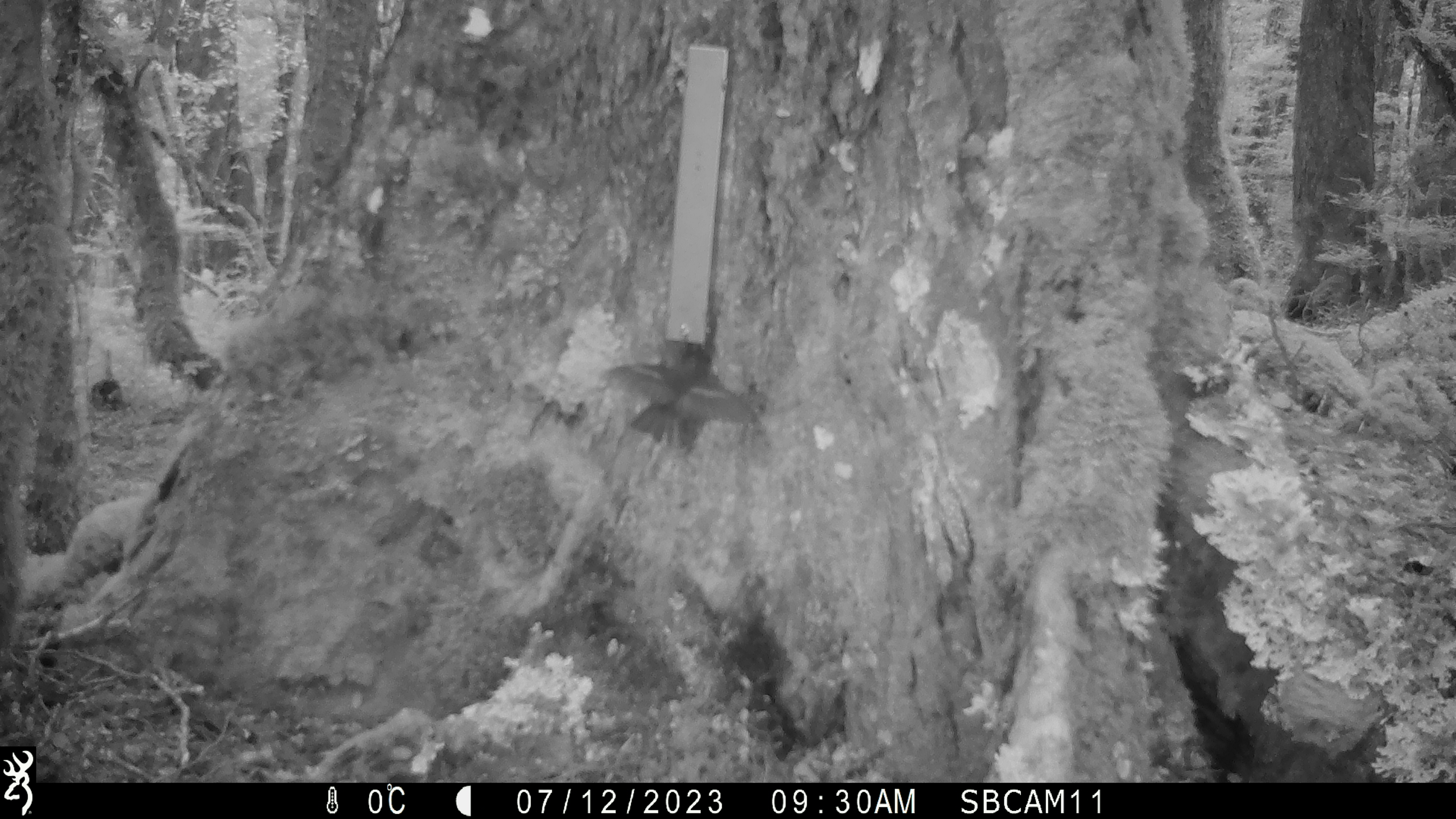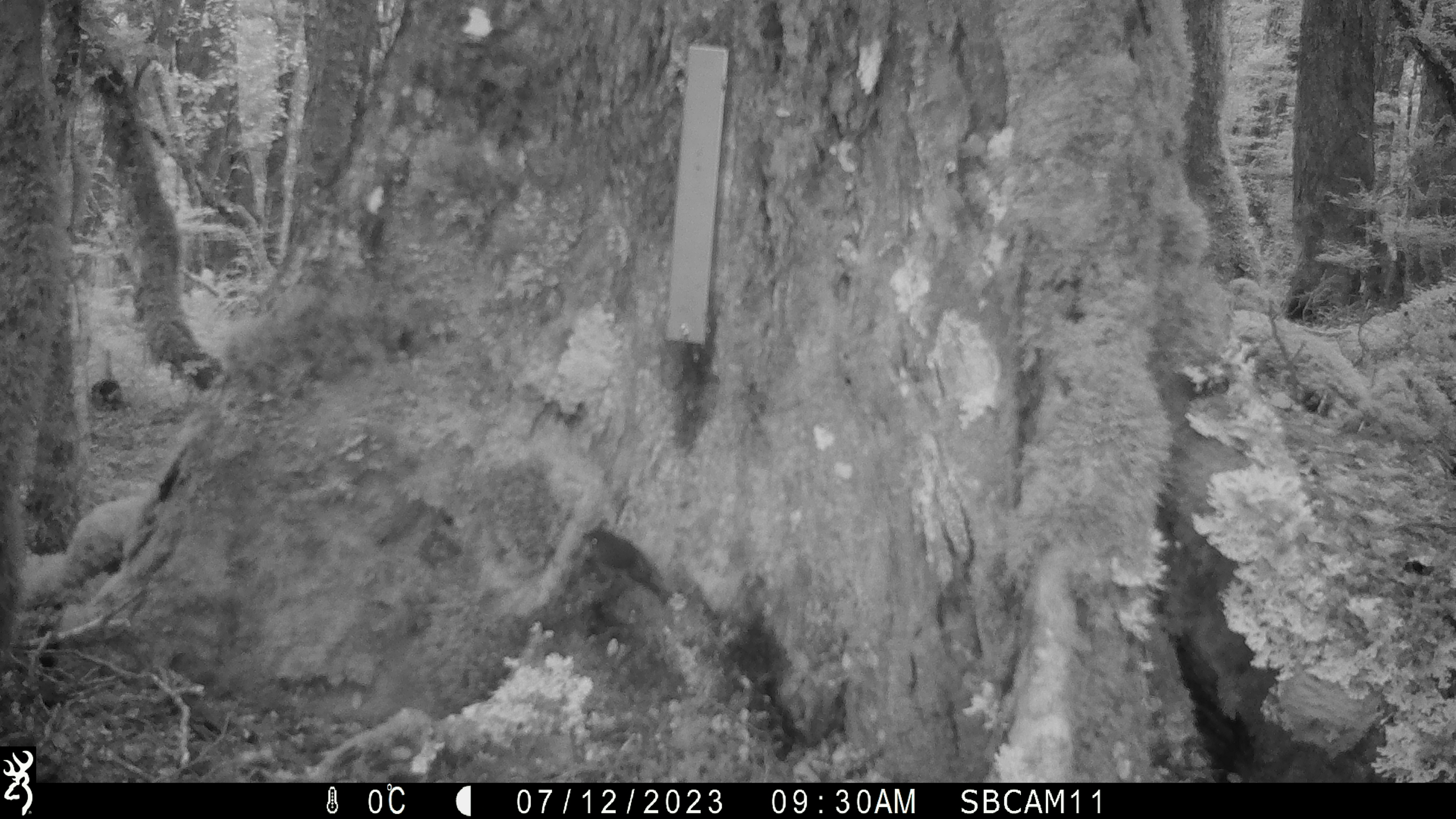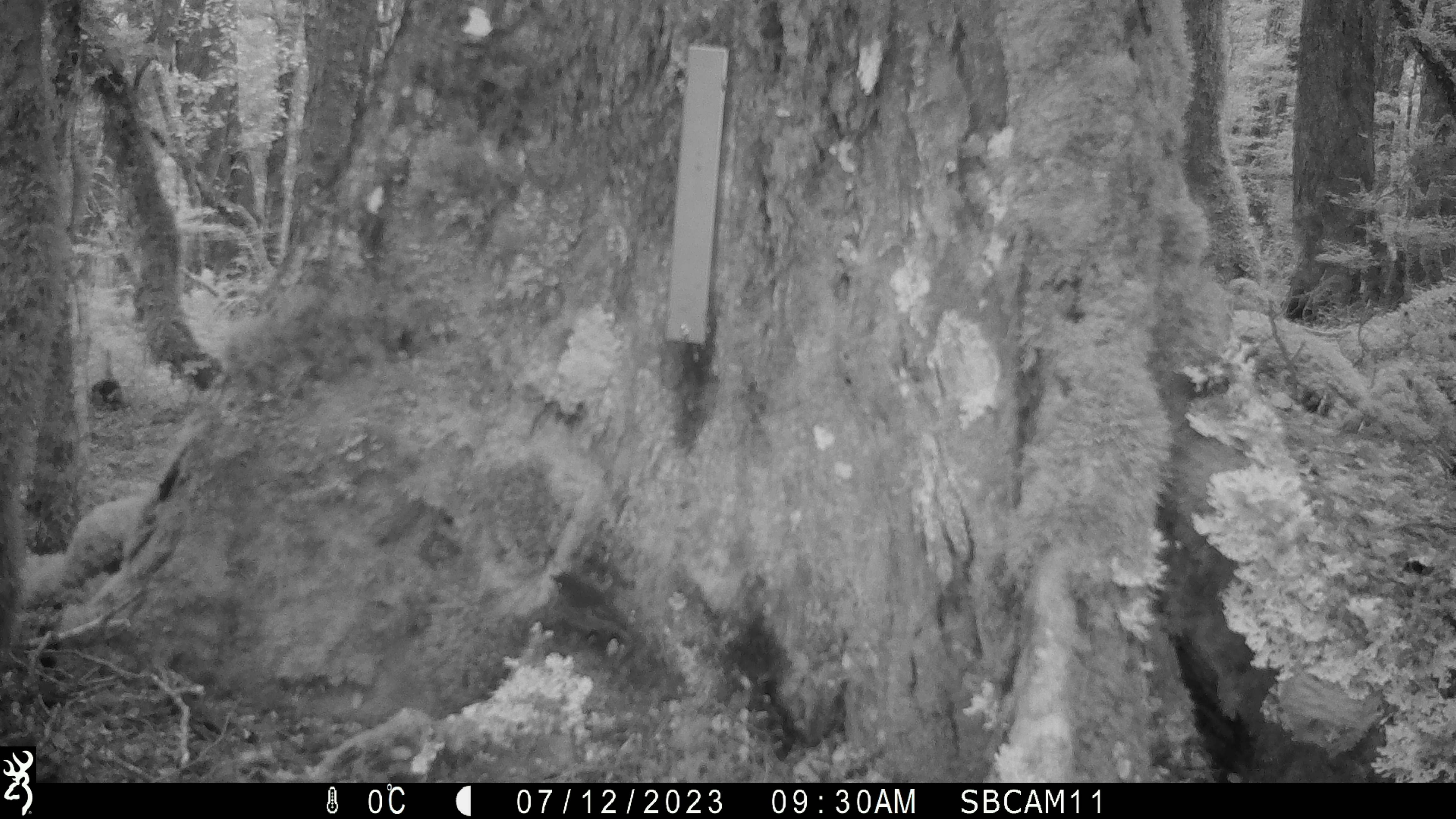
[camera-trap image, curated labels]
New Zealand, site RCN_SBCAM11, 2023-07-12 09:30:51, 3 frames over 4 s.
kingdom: Animalia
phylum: Chordata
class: Aves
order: Passeriformes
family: Petroicidae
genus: Petroica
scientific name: Petroica australis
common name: new zealand robin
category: robin